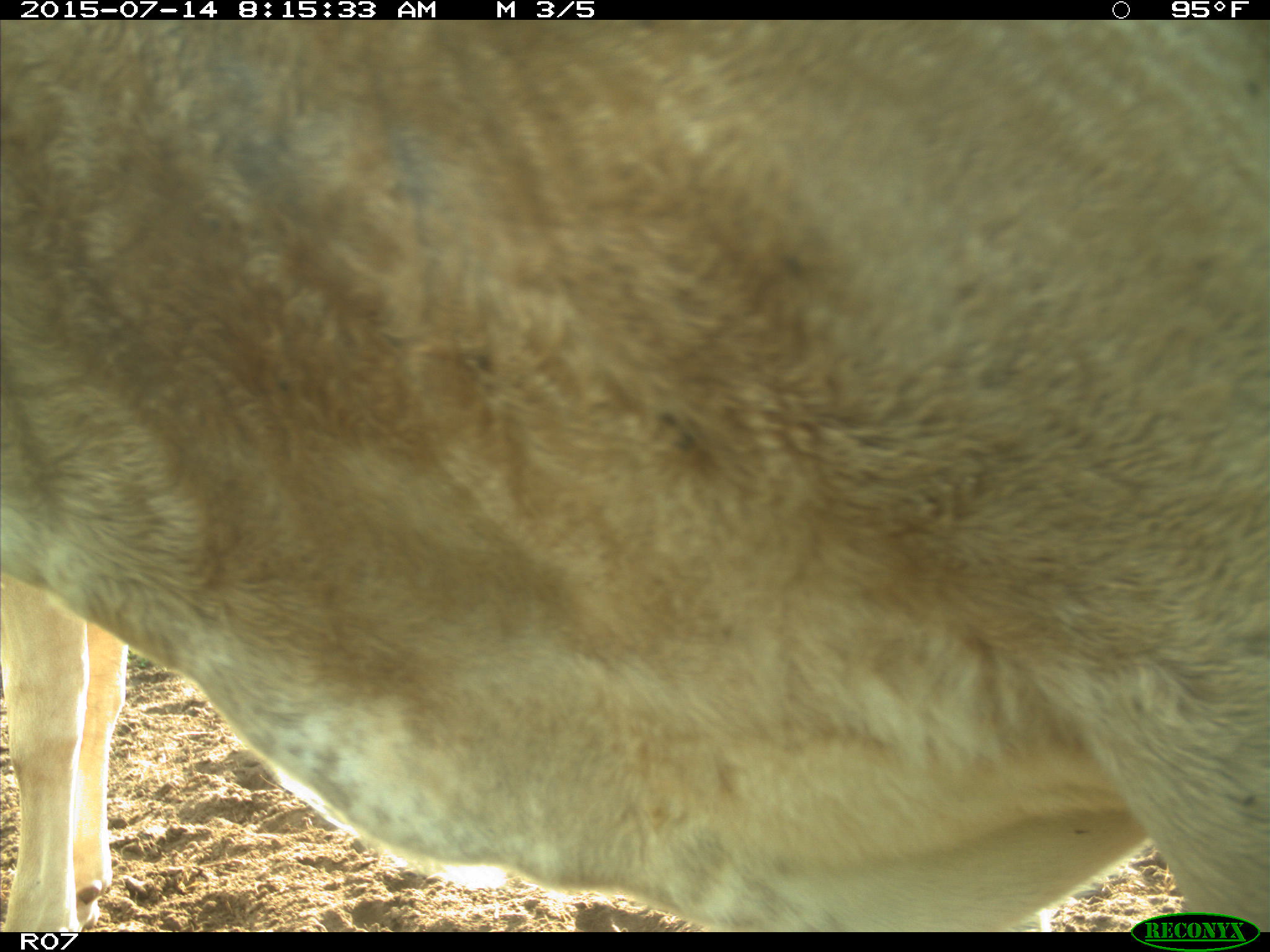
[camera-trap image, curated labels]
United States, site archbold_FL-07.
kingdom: Animalia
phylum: Chordata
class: Mammalia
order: Artiodactyla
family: Bovidae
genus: Bos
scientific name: Bos taurus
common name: domestic cow